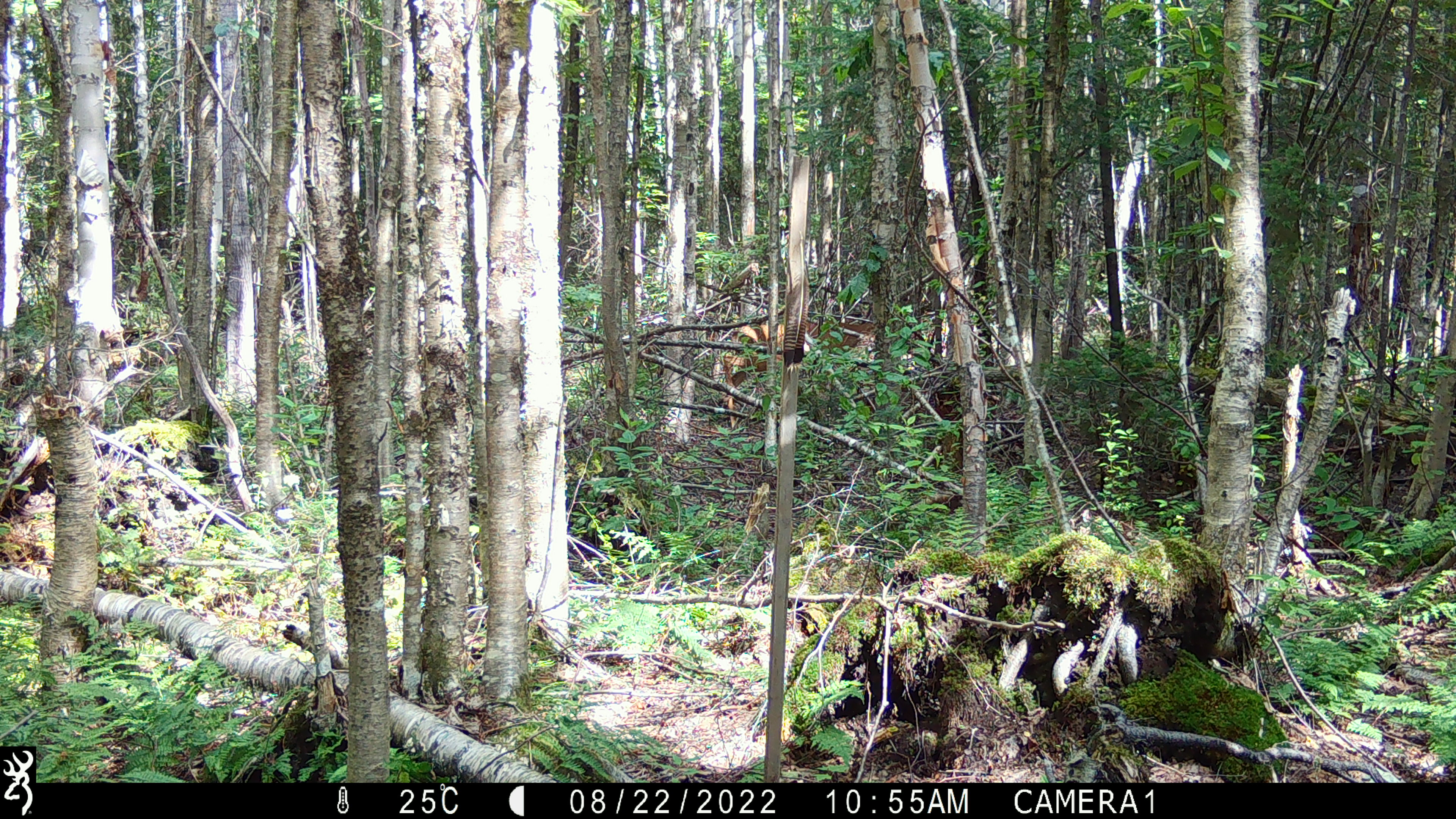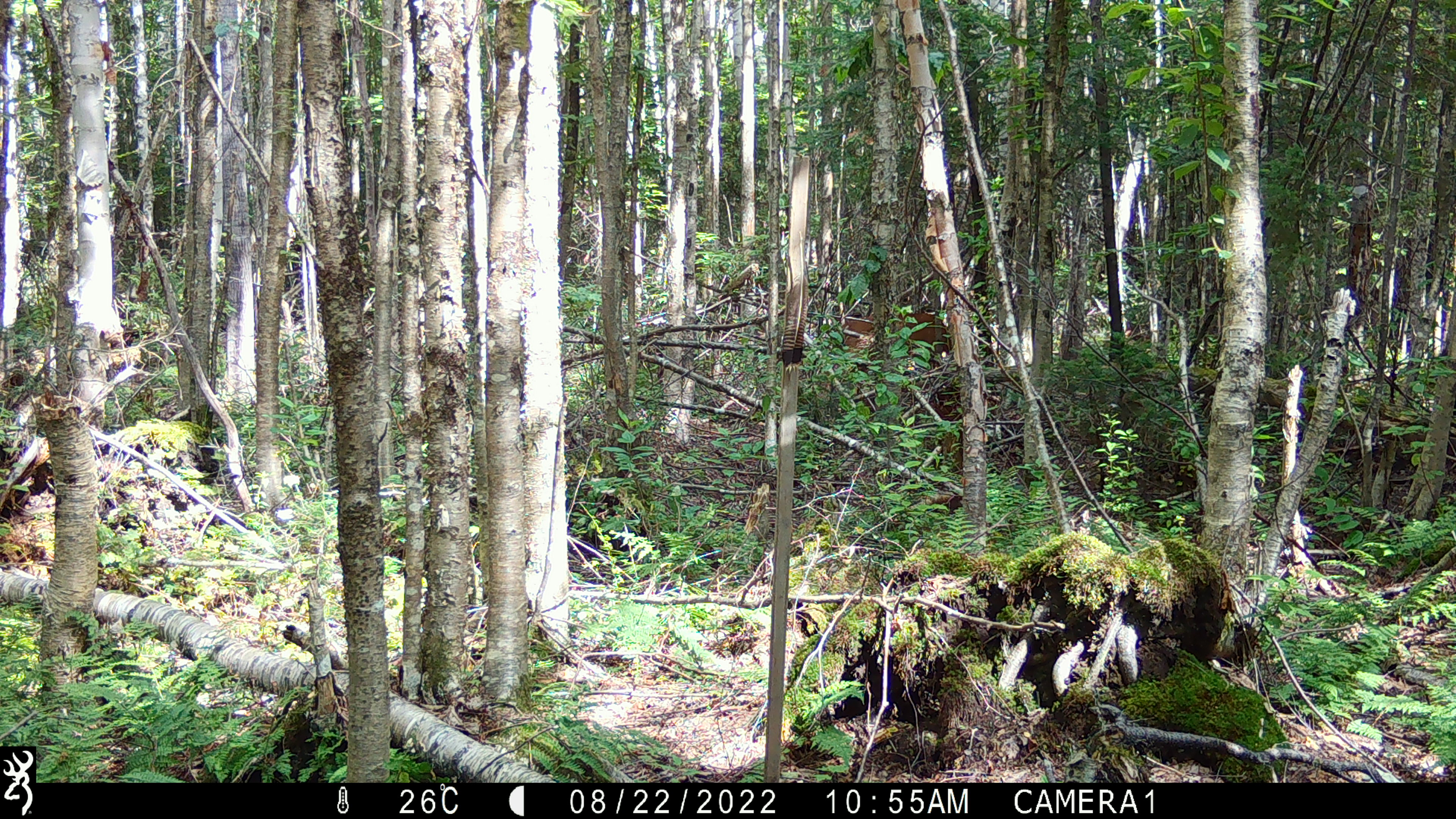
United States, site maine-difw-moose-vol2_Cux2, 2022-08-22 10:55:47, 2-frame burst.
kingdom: Animalia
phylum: Chordata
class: Mammalia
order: Artiodactyla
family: Cervidae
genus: Odocoileus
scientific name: Odocoileus virginianus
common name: white-tailed deer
White-tailed deer (Odocoileus virginianus).